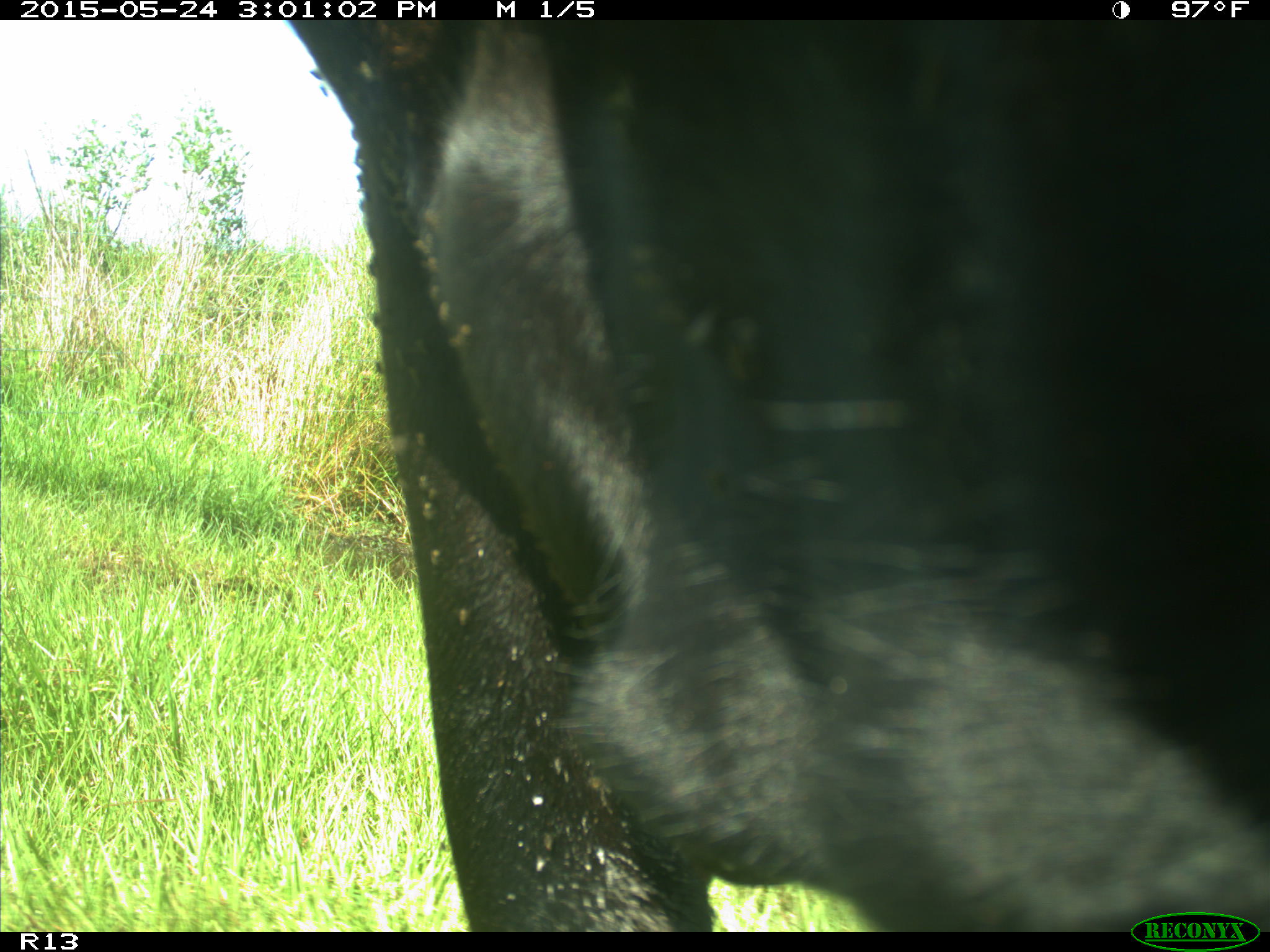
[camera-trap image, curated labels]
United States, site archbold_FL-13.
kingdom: Animalia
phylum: Chordata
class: Mammalia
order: Artiodactyla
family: Bovidae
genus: Bos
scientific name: Bos taurus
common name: domestic cow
Bos taurus (domestic cow).